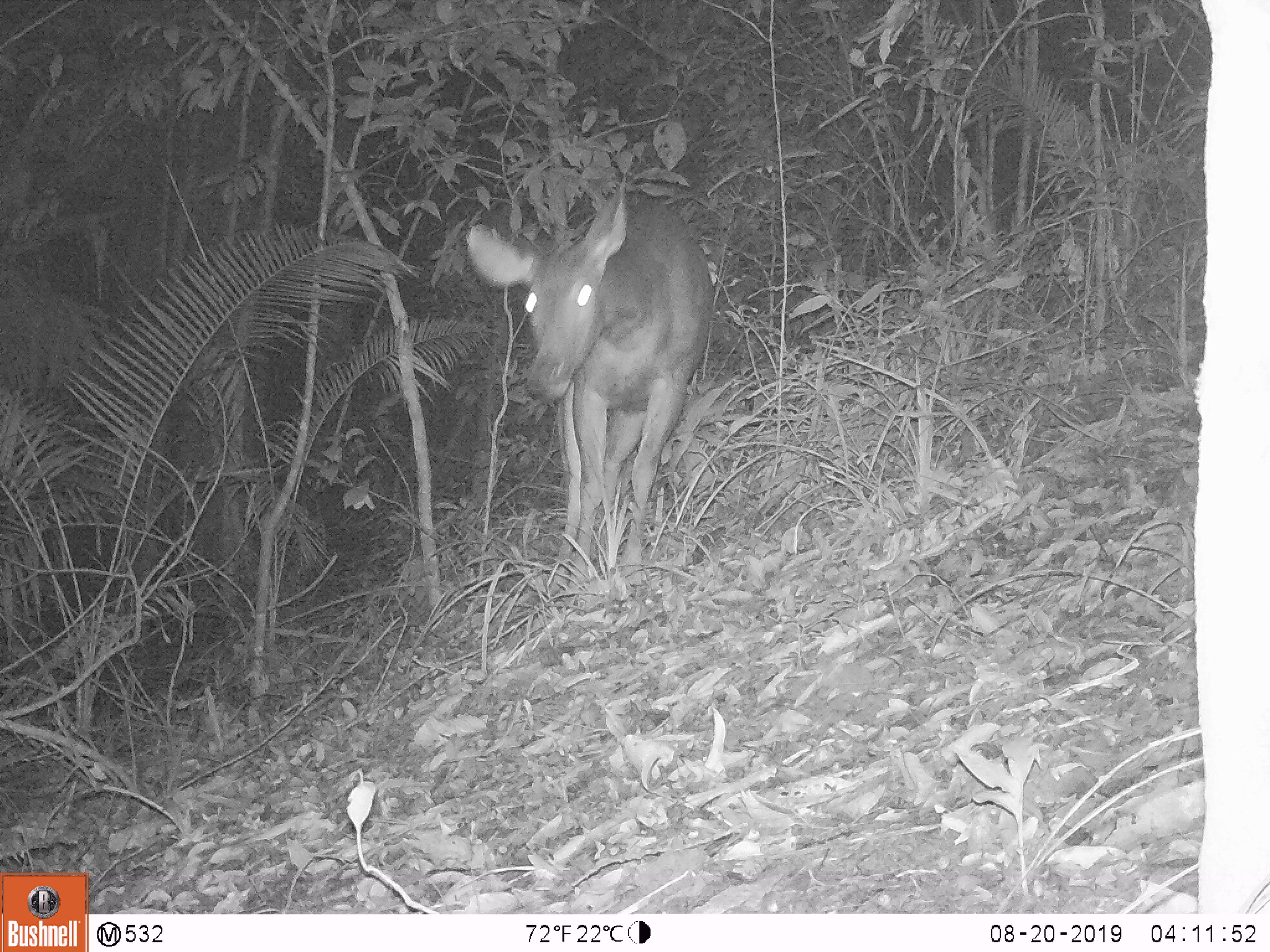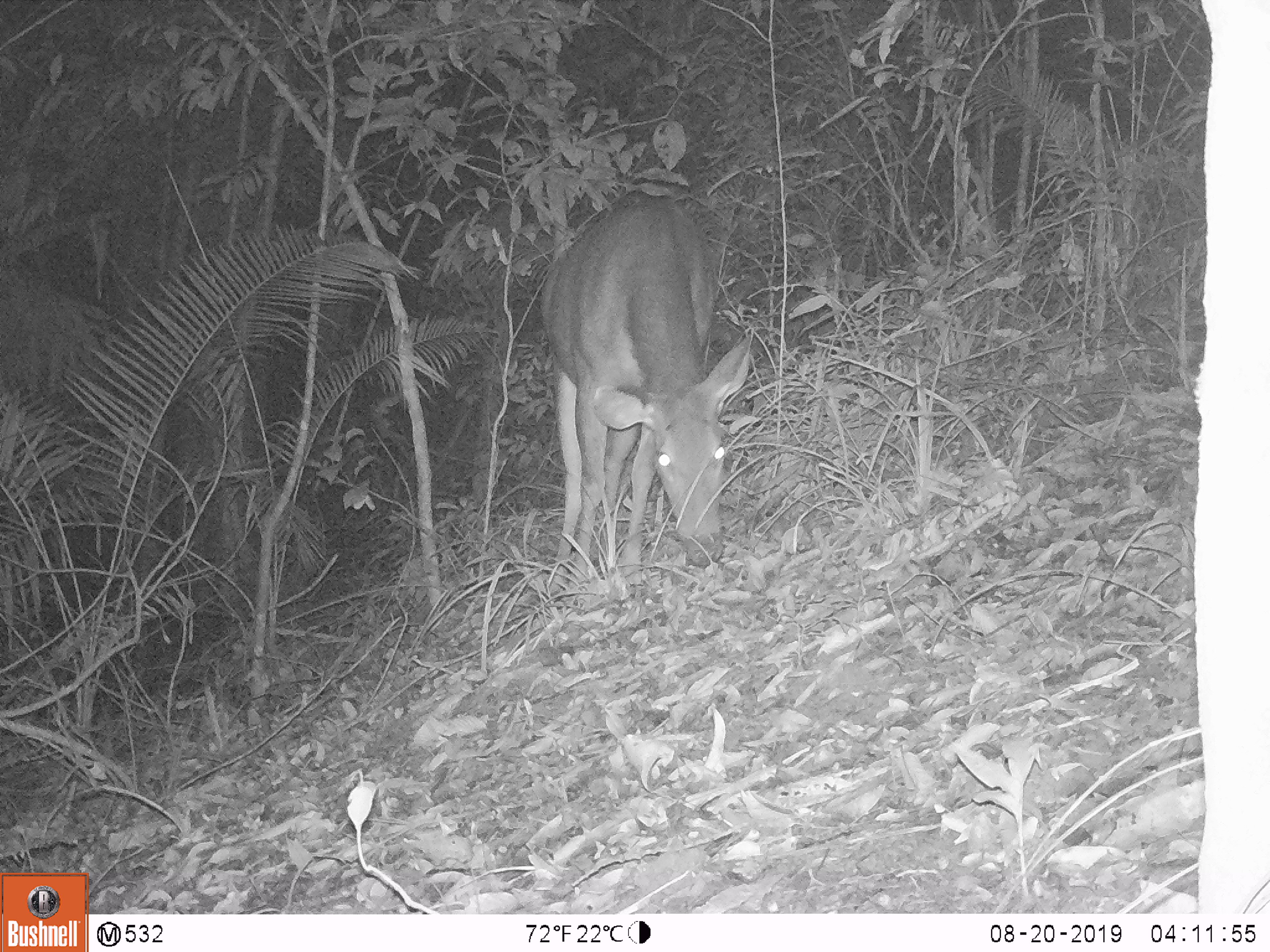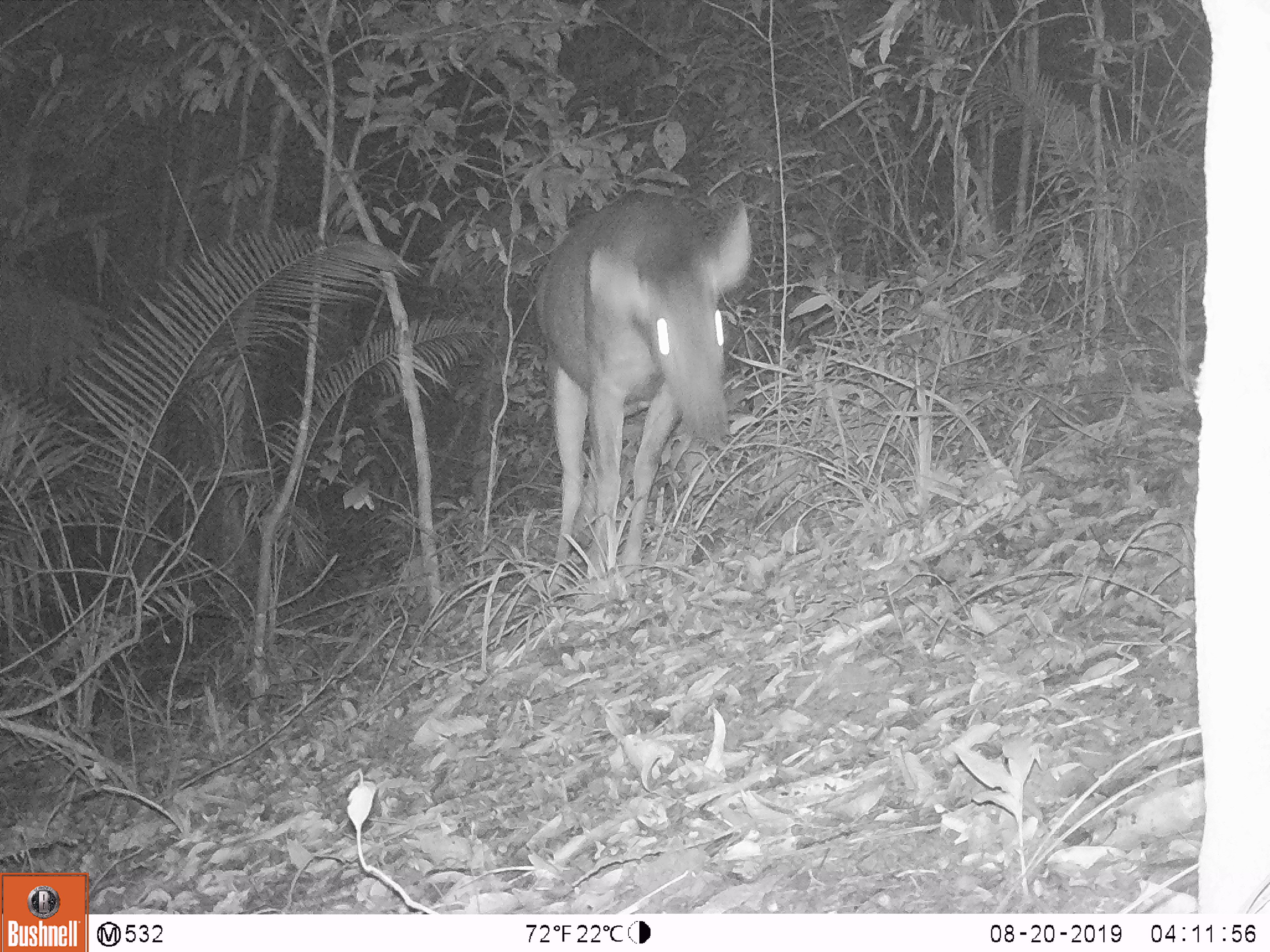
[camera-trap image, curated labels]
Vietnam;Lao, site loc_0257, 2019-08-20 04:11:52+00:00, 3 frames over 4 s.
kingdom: Animalia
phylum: Chordata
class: Mammalia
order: Artiodactyla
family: Cervidae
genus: Rusa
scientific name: Rusa unicolor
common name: sambar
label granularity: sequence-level